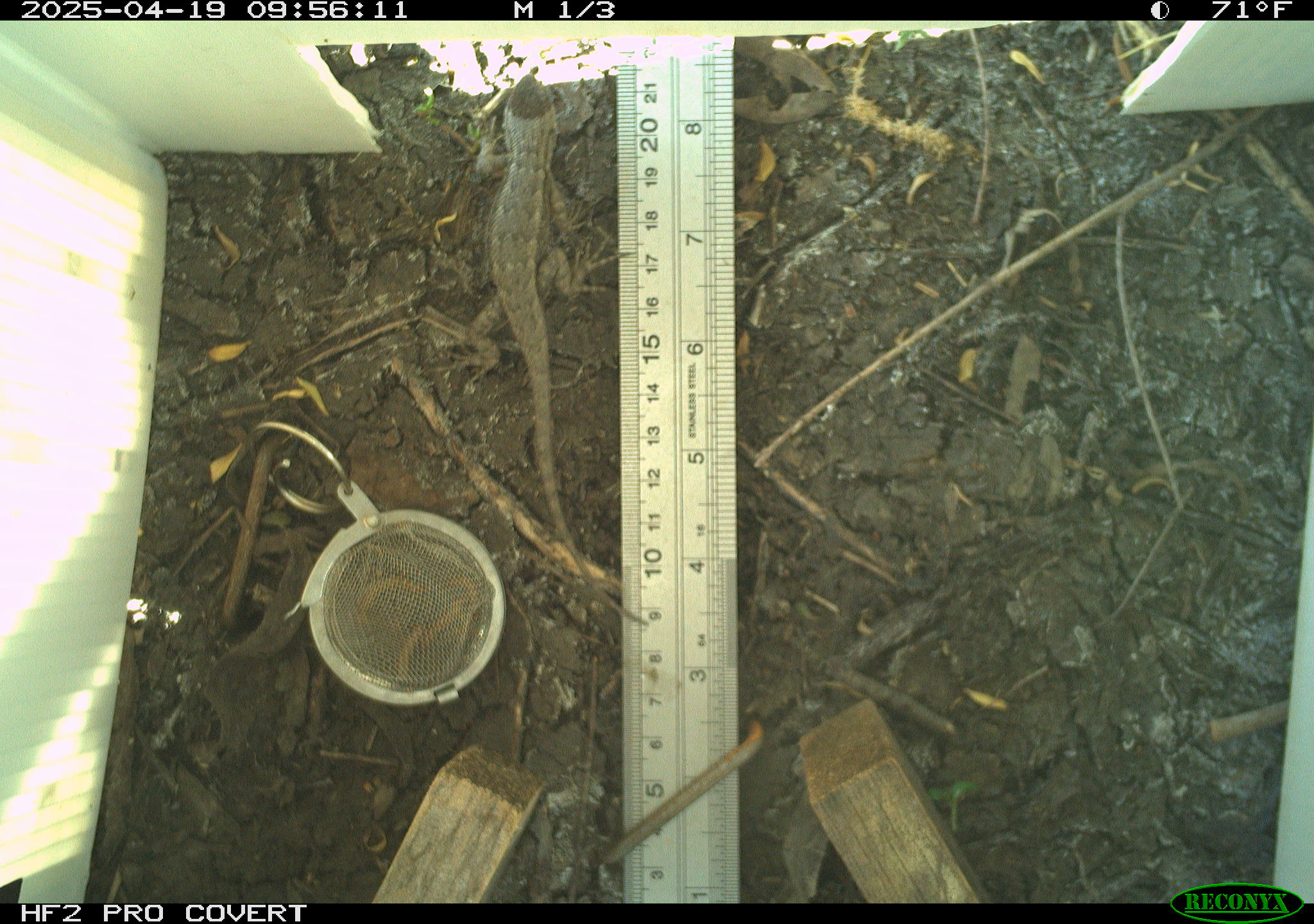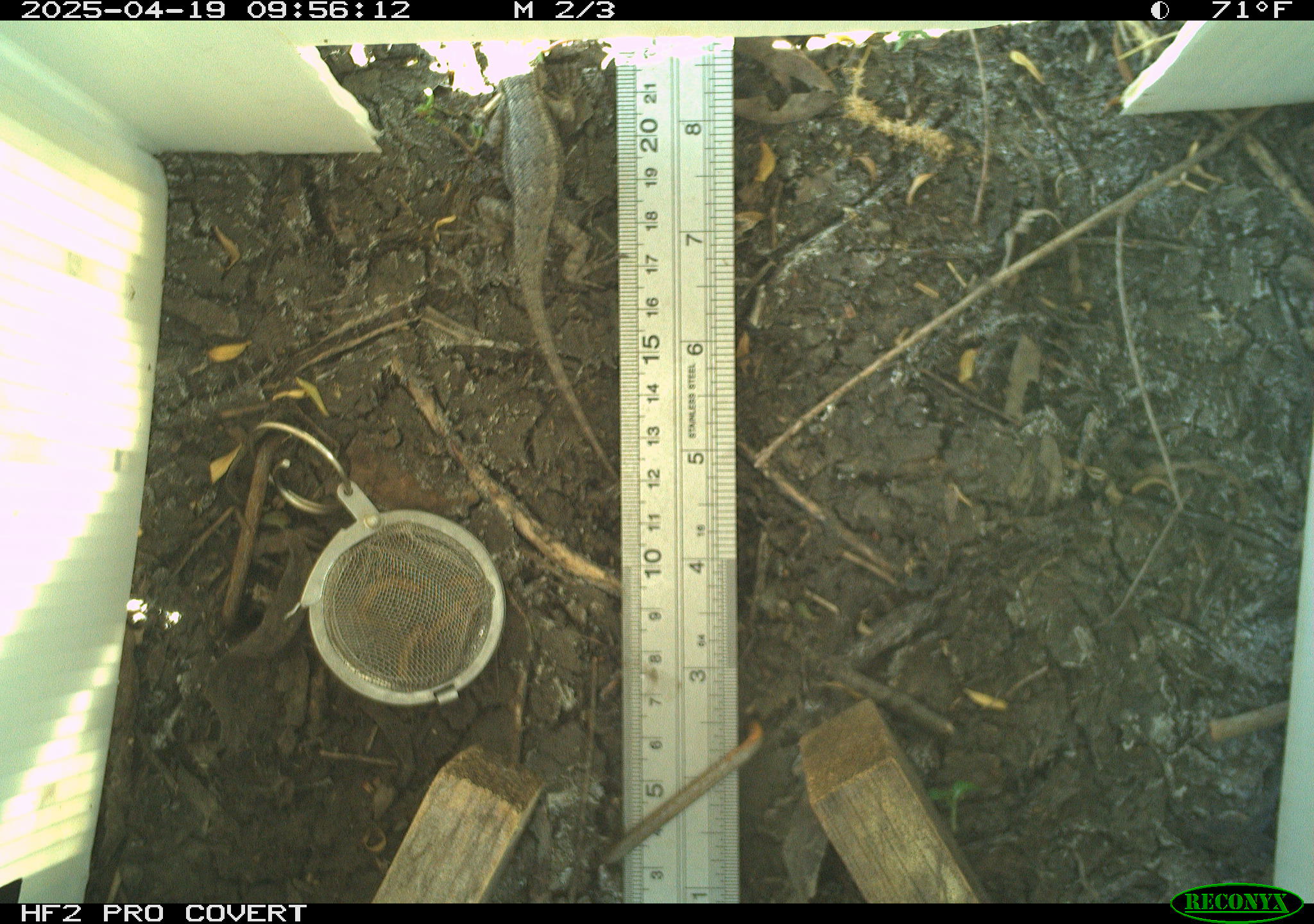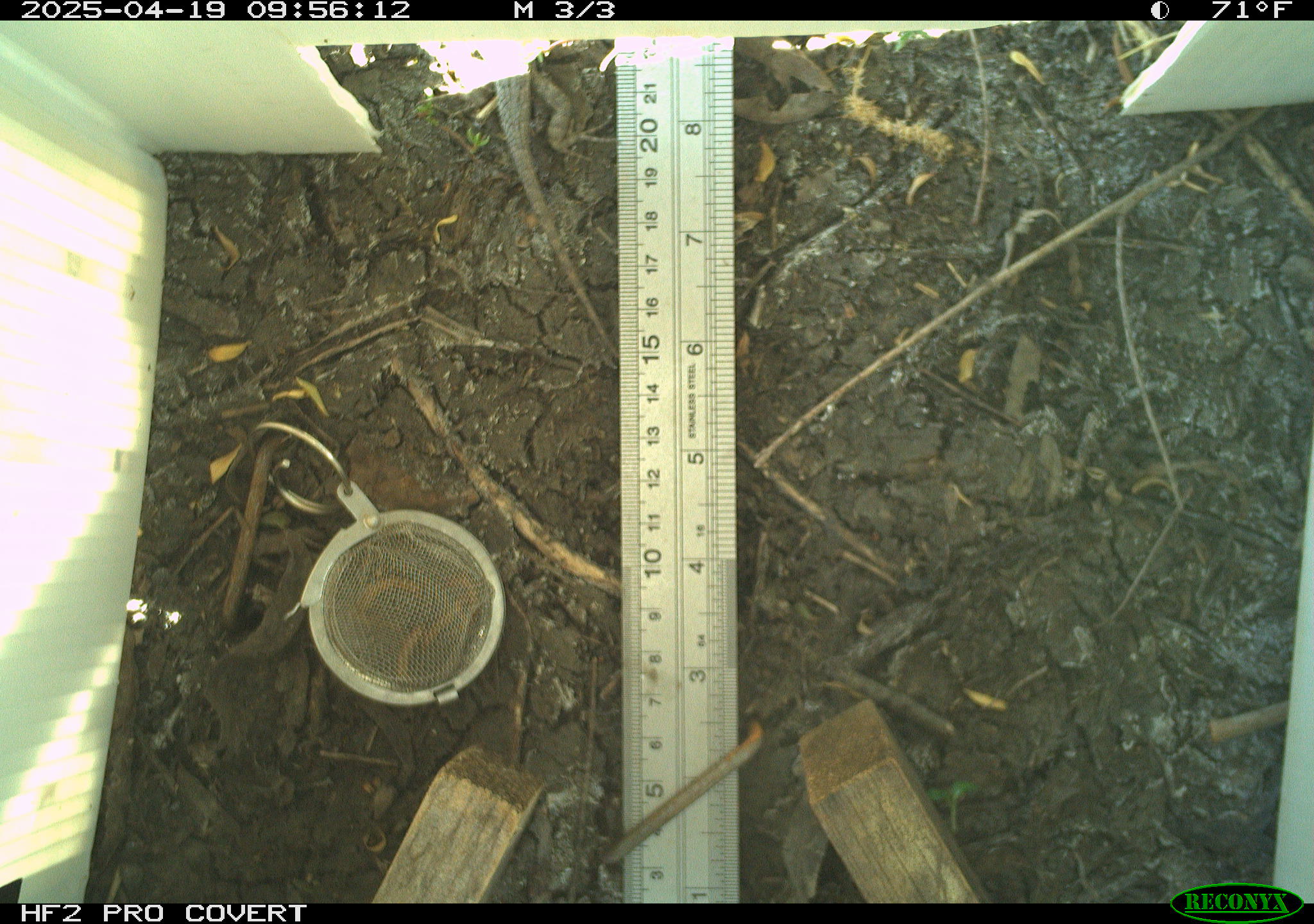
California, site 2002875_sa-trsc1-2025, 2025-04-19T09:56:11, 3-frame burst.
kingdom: Animalia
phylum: Chordata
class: Reptilia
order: Squamata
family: Phrynosomatidae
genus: Sceloporus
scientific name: Sceloporus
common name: spiny lizards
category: sceloporus species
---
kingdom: Animalia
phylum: Chordata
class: Reptilia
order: Squamata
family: Phrynosomatidae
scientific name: Phrynosomatidae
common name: north american spiny lizards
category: sceloporus/uta species